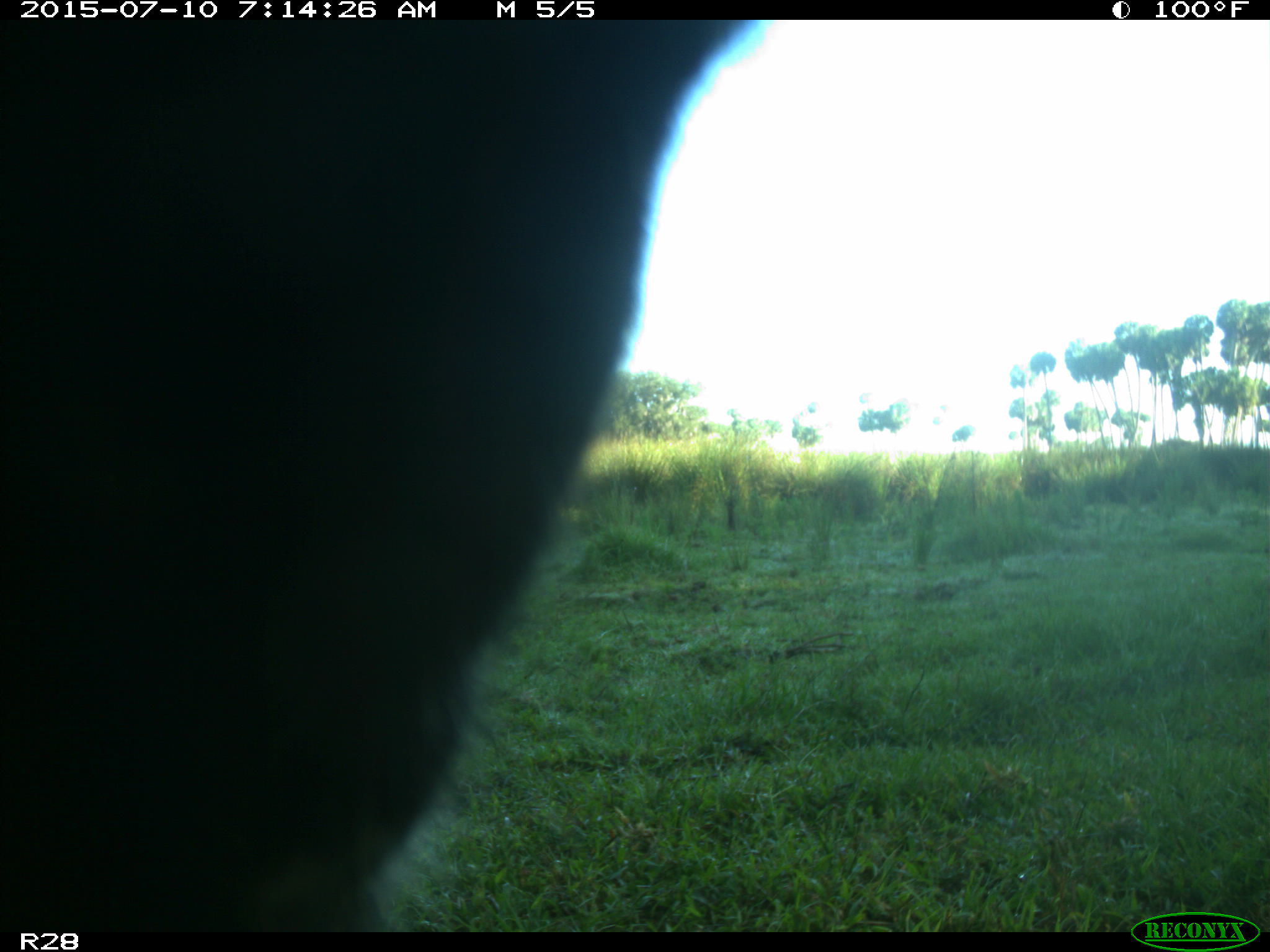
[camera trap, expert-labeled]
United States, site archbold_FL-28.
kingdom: Animalia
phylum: Chordata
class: Mammalia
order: Artiodactyla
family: Bovidae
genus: Bos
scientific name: Bos taurus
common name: domestic cow